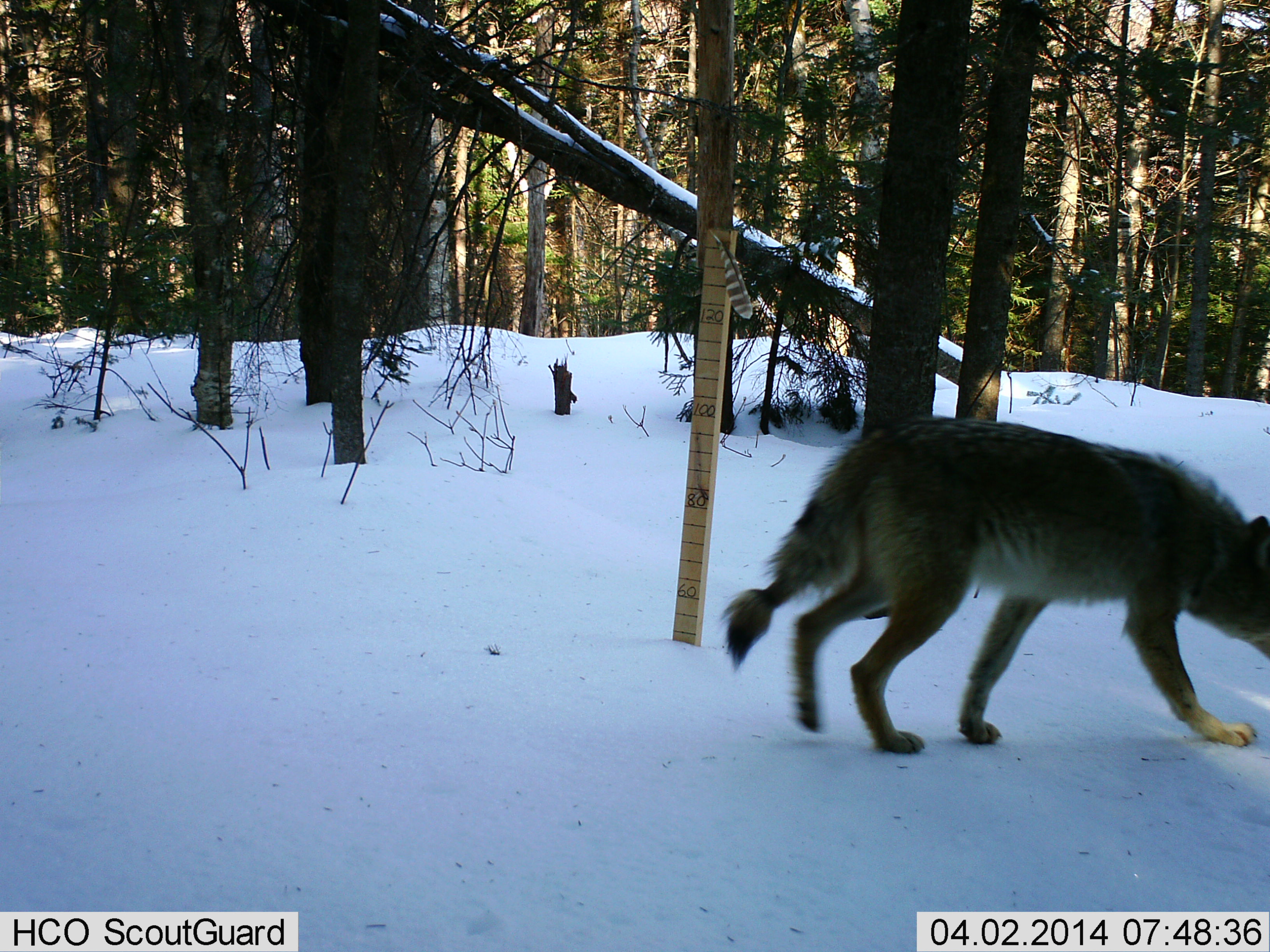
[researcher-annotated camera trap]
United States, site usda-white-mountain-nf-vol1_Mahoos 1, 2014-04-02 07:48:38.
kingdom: Animalia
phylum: Chordata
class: Mammalia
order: Carnivora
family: Canidae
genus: Canis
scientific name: Canis latrans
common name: coyote